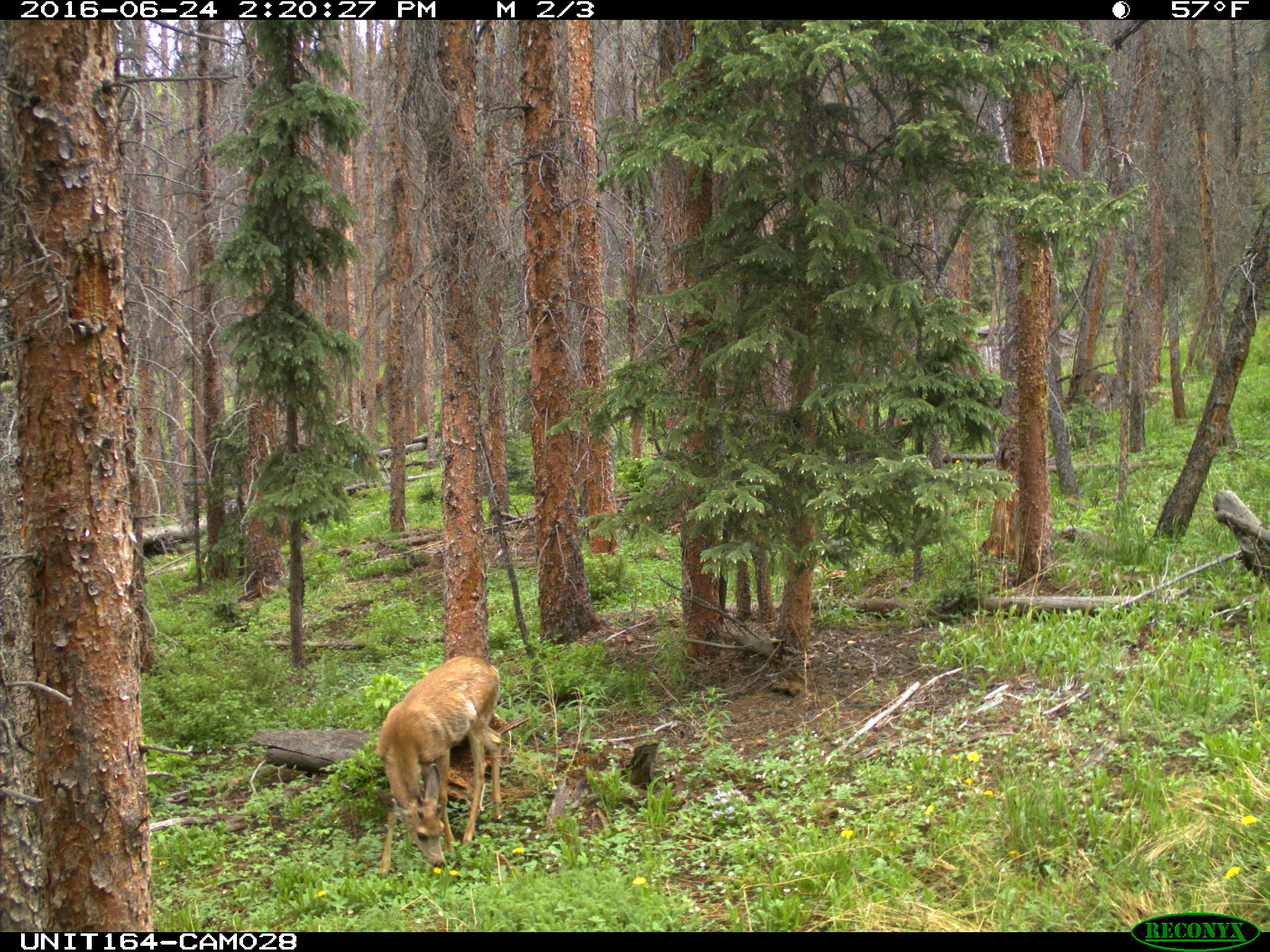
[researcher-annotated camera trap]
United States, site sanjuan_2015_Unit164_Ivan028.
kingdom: Animalia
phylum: Chordata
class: Mammalia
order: Artiodactyla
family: Cervidae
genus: Odocoileus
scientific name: Odocoileus hemionus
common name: mule deer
Odocoileus hemionus (mule deer).